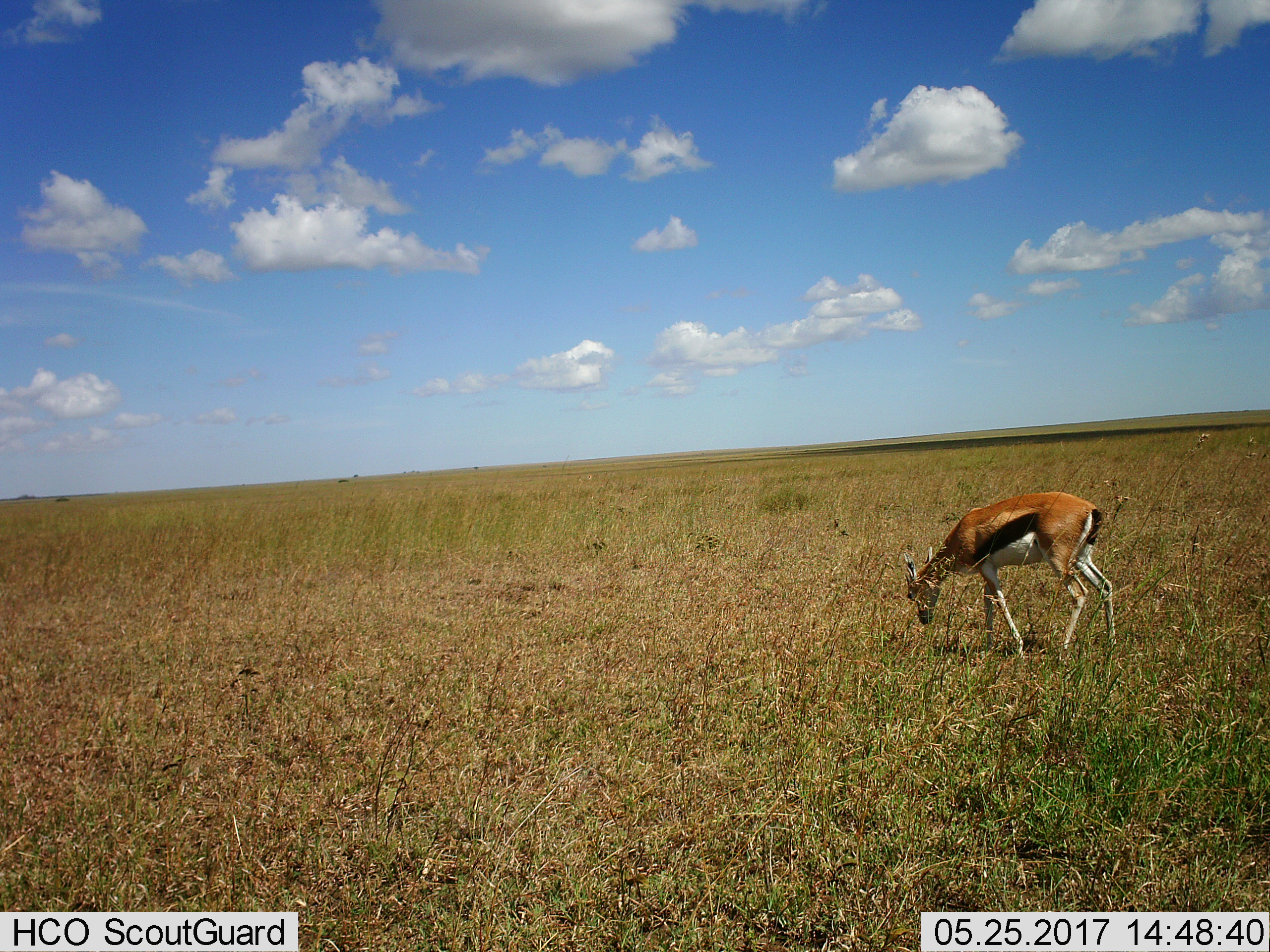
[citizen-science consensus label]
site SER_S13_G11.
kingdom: Animalia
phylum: Chordata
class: Mammalia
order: Artiodactyla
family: Bovidae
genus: Eudorcas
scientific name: Eudorcas thomsonii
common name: thomson's gazelle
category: gazellethomsons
Gazellethomsons (thomson's gazelle) (Eudorcas thomsonii), count 1. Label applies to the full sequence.